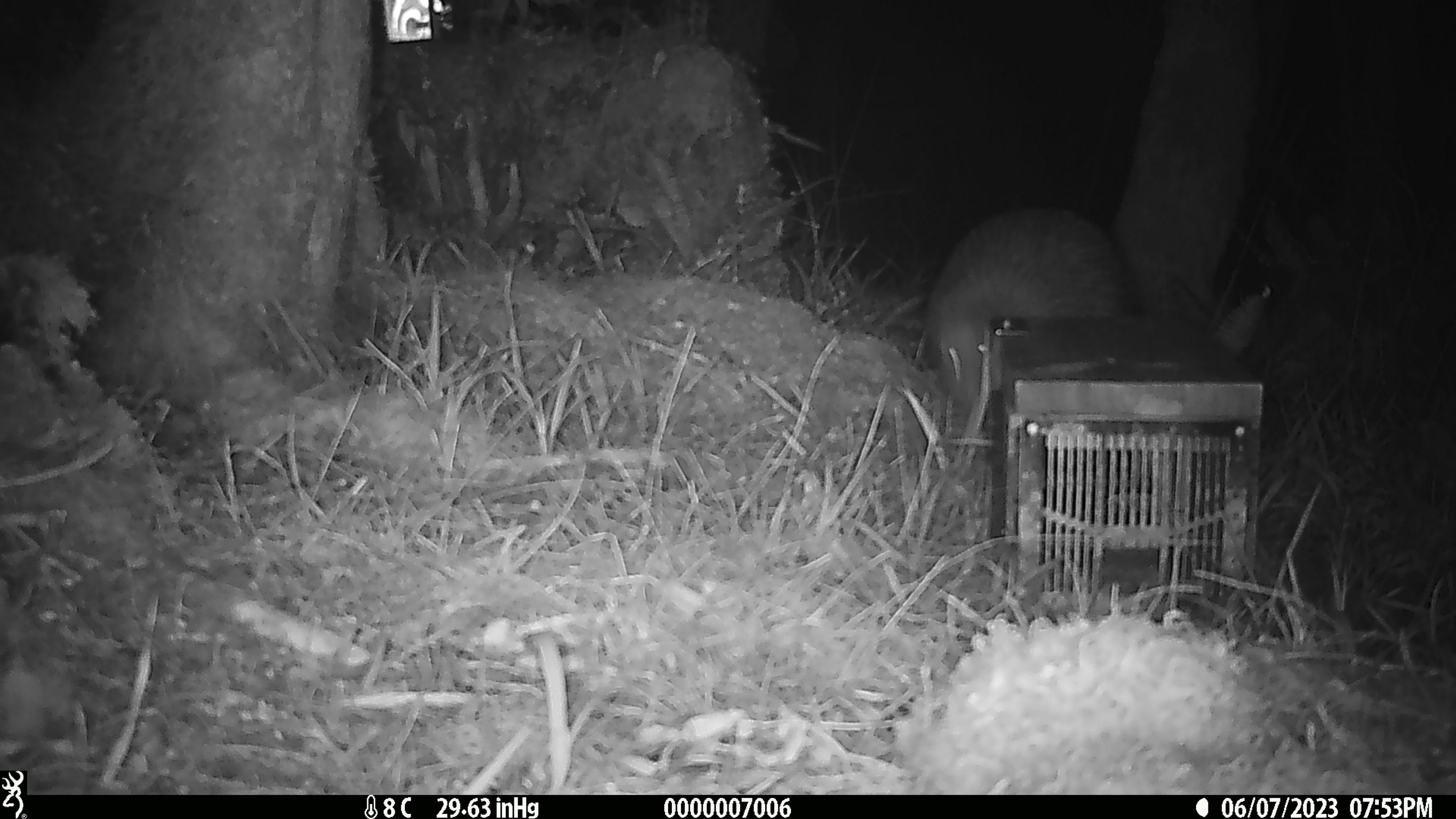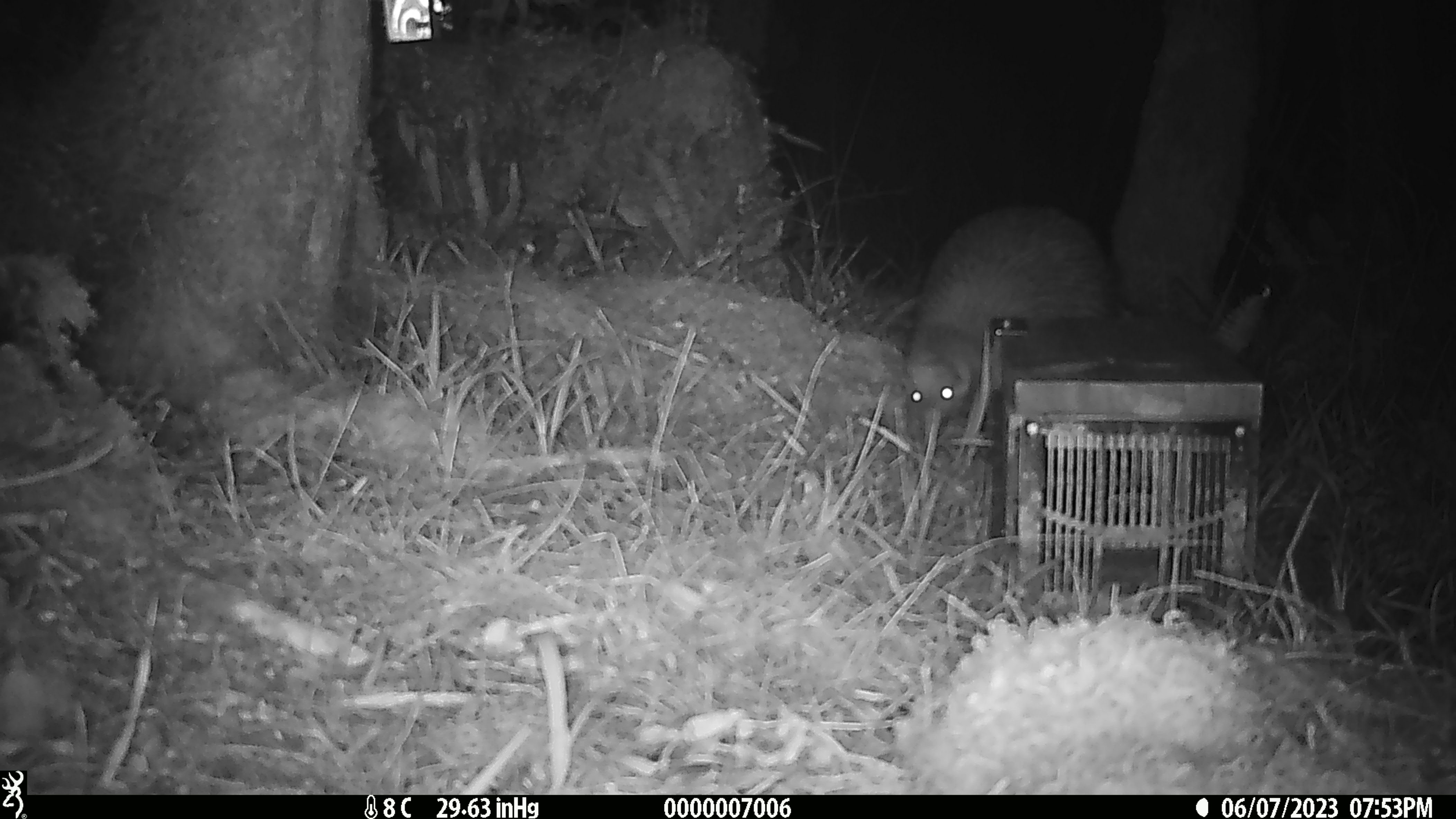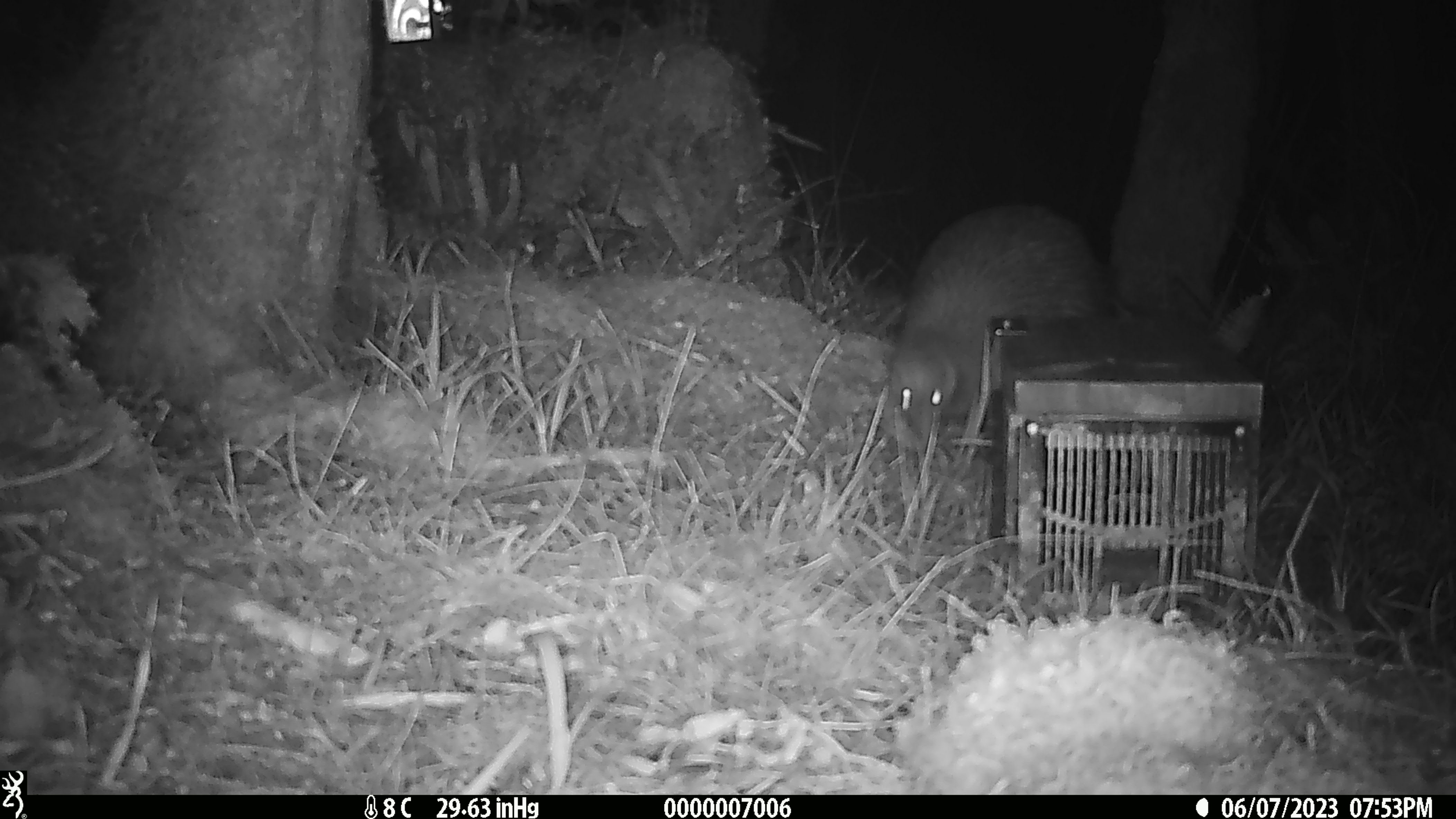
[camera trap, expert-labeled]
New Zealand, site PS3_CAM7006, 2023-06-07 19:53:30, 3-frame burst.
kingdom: Animalia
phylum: Chordata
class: Aves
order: Apterygiformes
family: Apterygidae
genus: Apteryx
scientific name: Apteryx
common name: kiwi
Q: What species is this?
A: Kiwi (Apteryx).